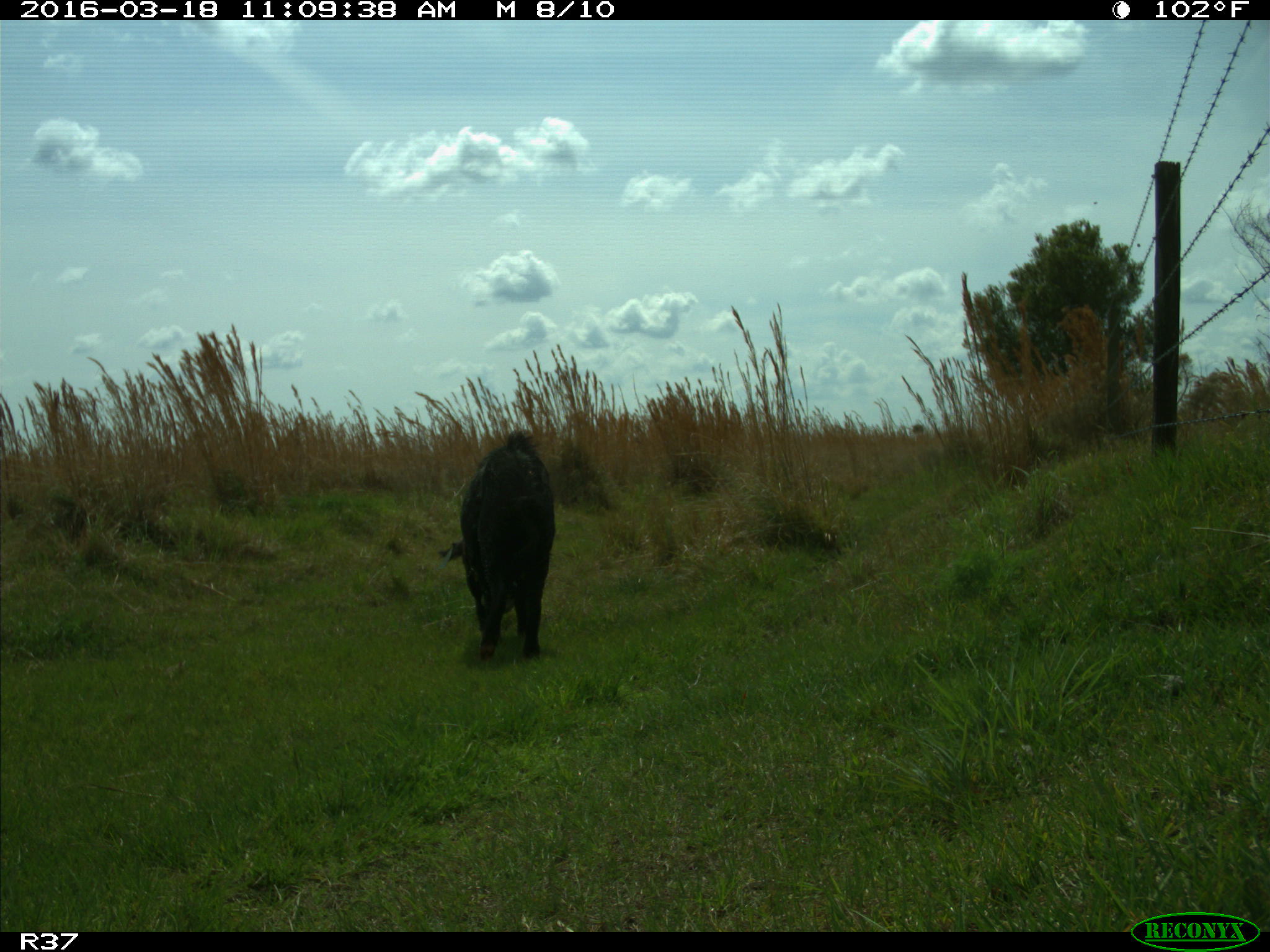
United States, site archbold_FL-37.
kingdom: Animalia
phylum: Chordata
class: Mammalia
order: Artiodactyla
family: Suidae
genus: Sus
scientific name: Sus scrofa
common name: wild boar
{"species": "Sus scrofa (wild boar)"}